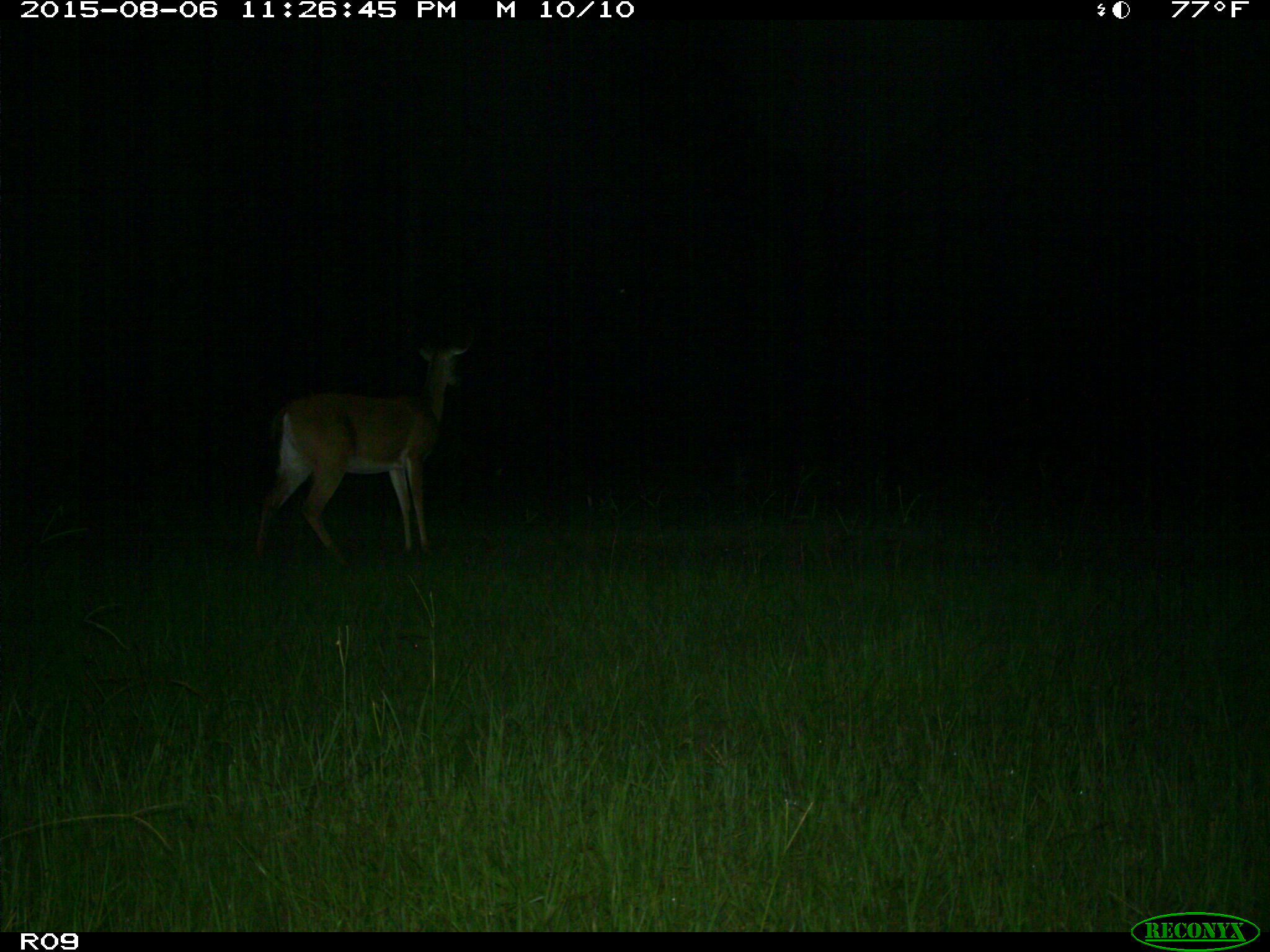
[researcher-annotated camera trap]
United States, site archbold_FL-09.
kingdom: Animalia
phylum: Chordata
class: Mammalia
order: Artiodactyla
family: Cervidae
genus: Odocoileus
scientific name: Odocoileus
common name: deer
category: unidentified deer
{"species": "unidentified deer (deer) (Odocoileus)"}